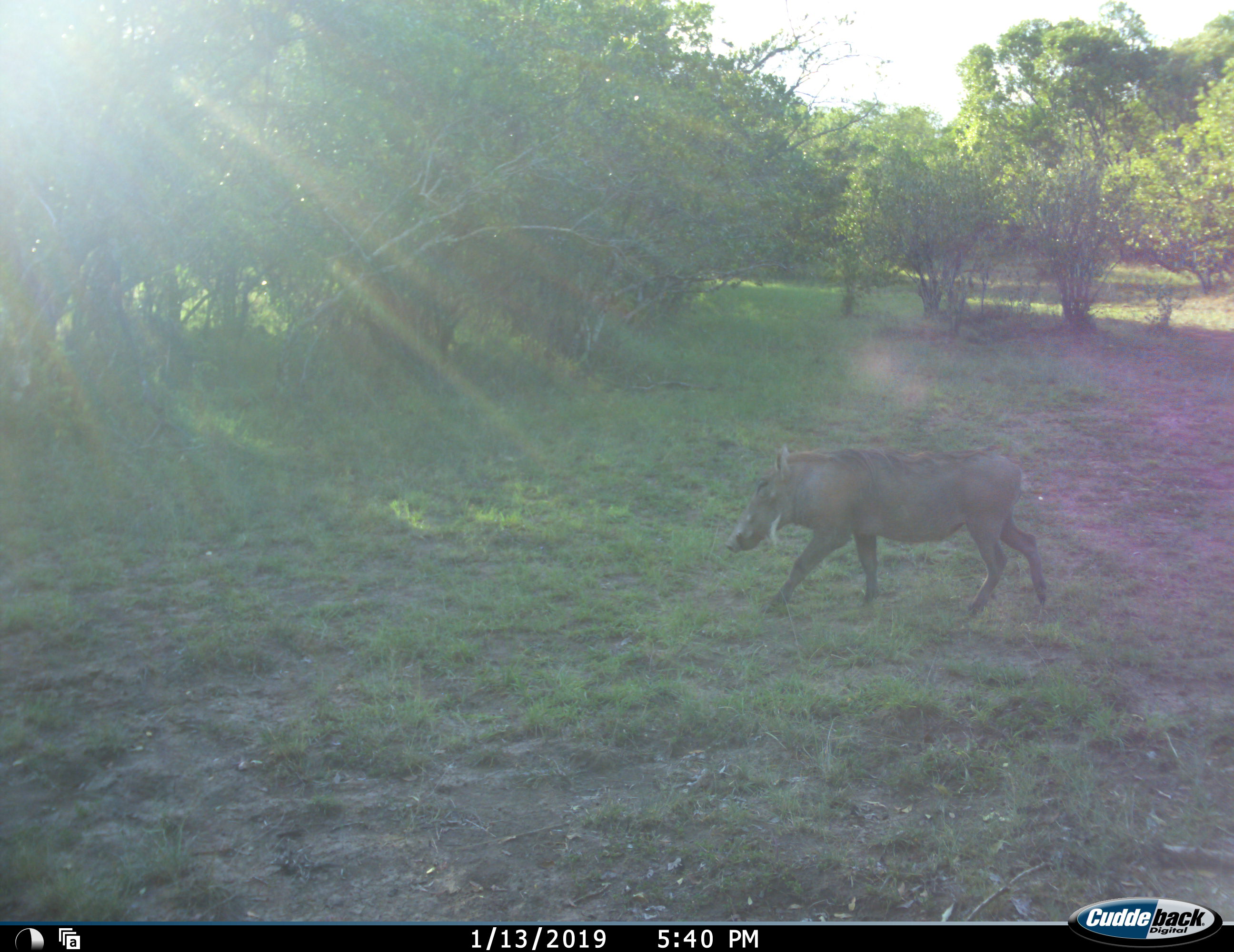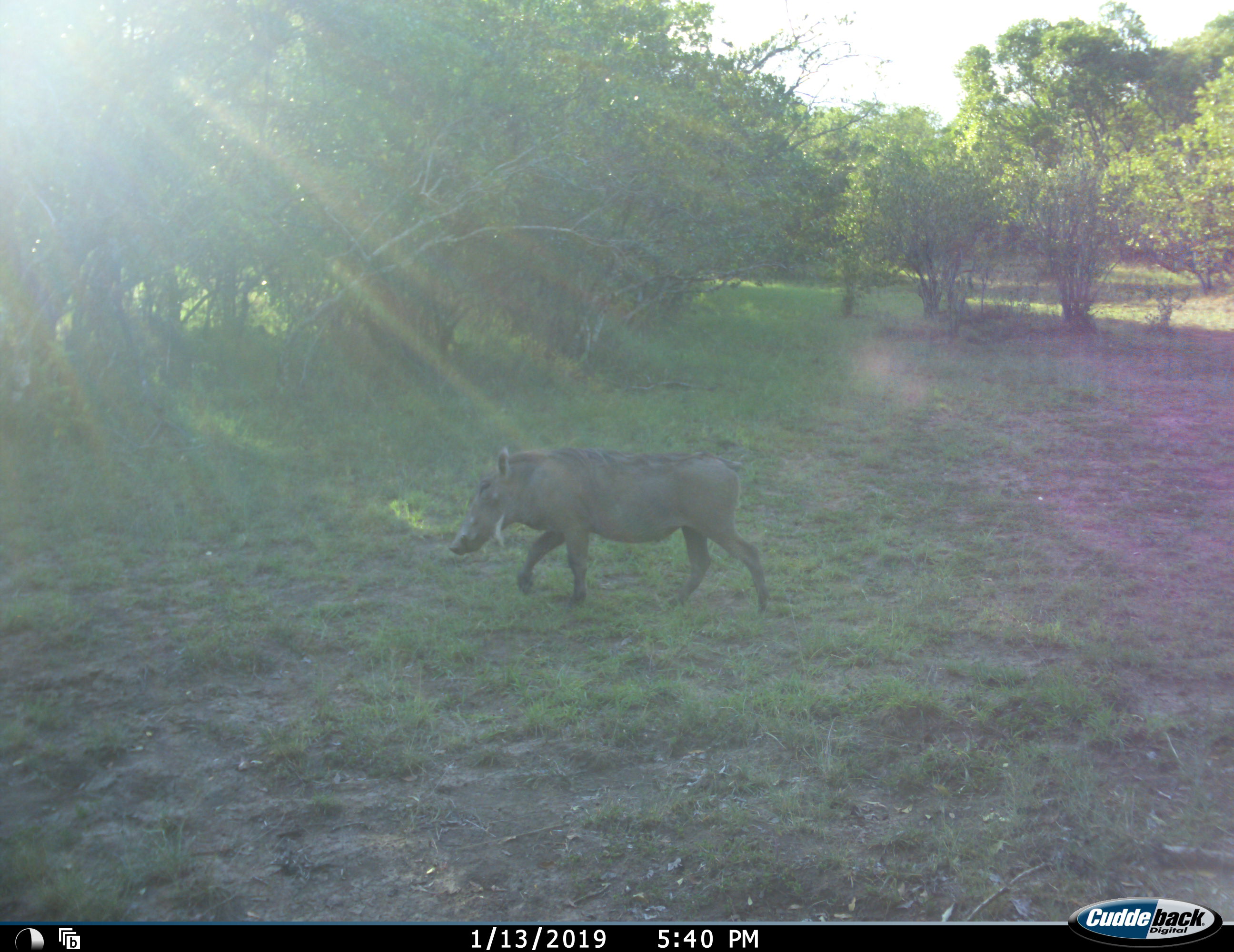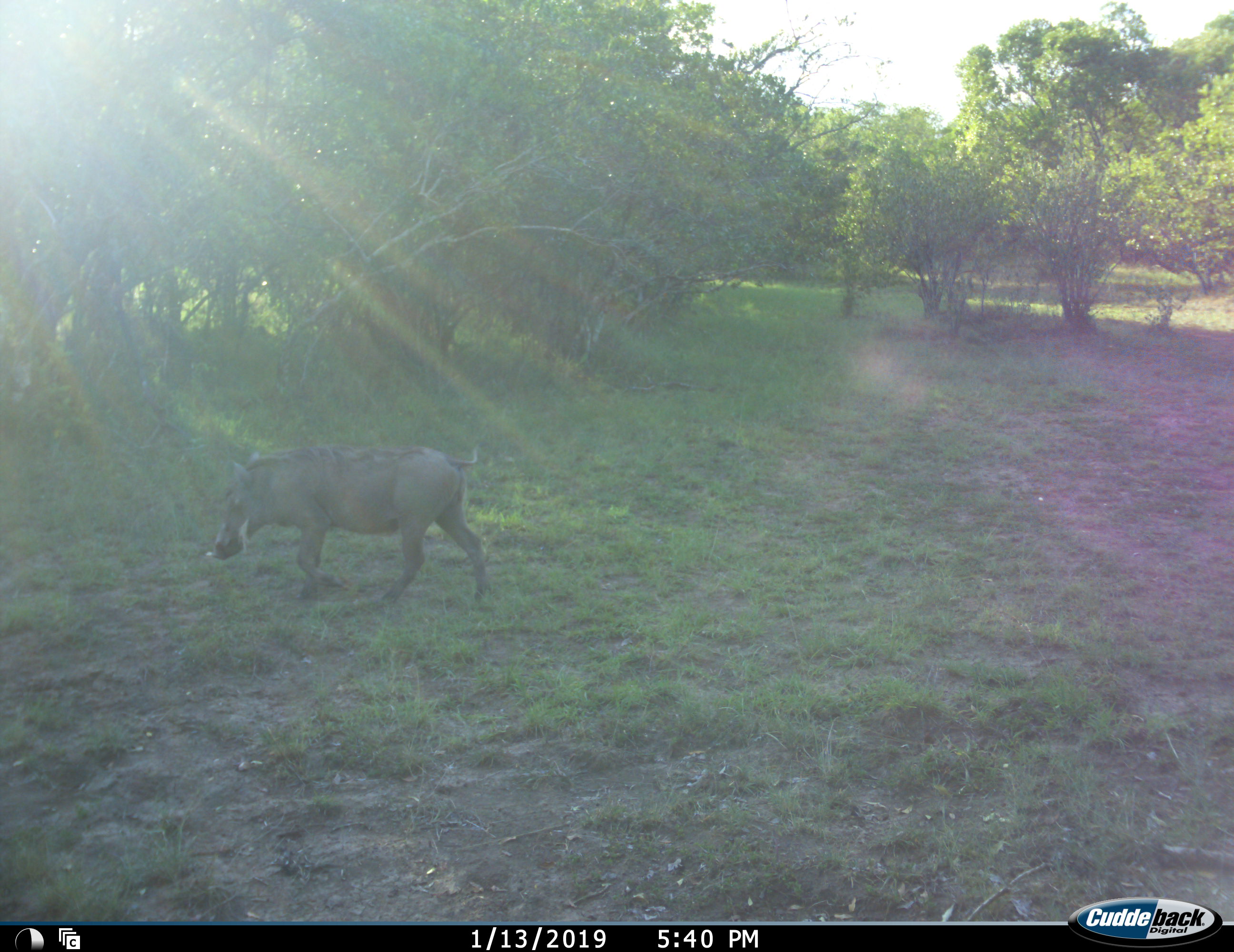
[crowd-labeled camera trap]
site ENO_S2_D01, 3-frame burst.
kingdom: Animalia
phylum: Chordata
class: Mammalia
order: Artiodactyla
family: Suidae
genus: Phacochoerus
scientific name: Phacochoerus africanus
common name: warthog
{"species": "warthog (Phacochoerus africanus)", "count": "1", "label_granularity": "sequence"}